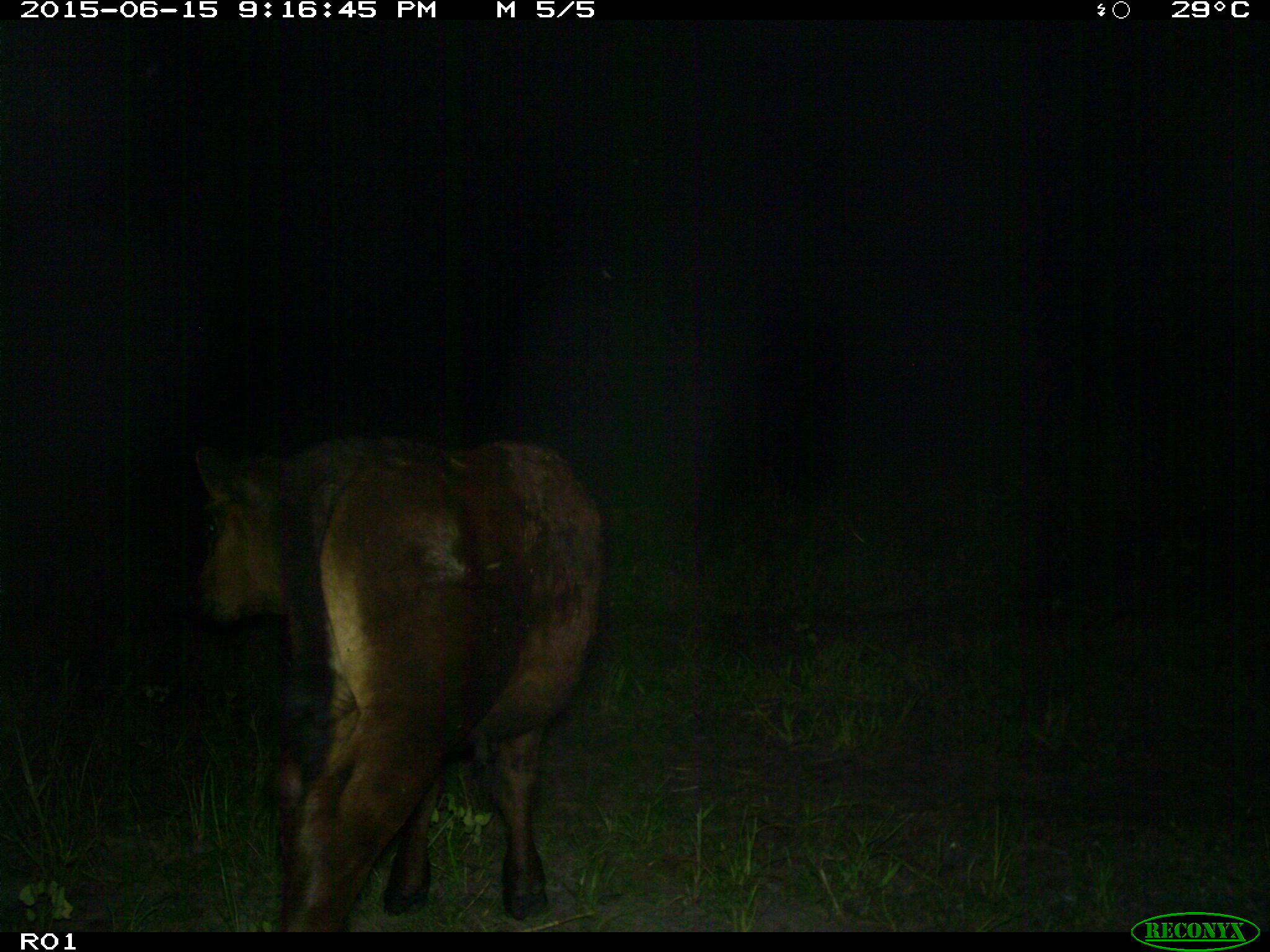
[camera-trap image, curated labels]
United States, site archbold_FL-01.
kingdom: Animalia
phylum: Chordata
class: Mammalia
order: Artiodactyla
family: Bovidae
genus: Bos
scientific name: Bos taurus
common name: domestic cow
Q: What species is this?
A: Bos taurus (domestic cow).